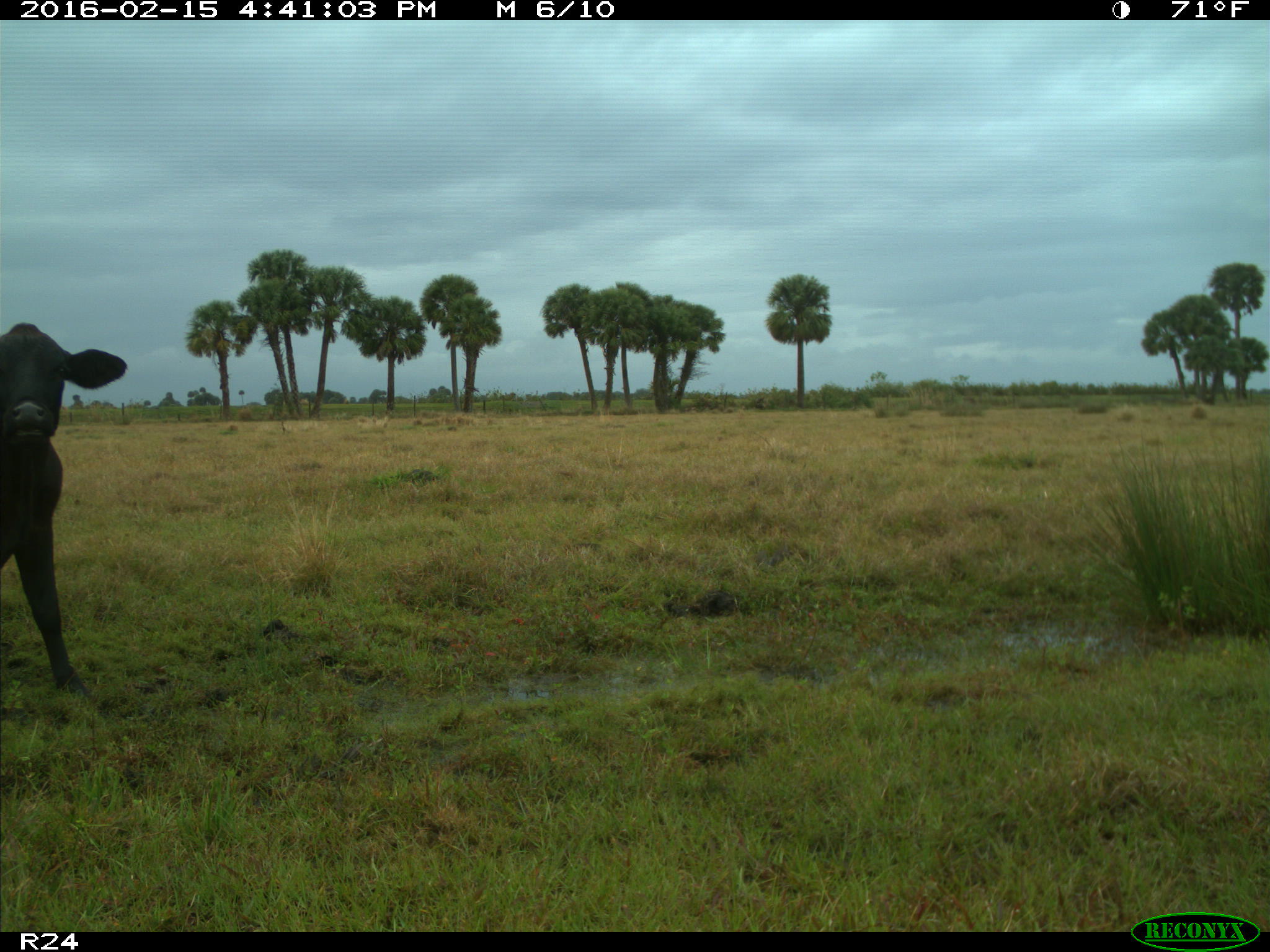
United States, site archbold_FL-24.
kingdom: Animalia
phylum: Chordata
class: Mammalia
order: Artiodactyla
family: Bovidae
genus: Bos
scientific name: Bos taurus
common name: domestic cow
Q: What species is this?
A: Bos taurus (domestic cow).